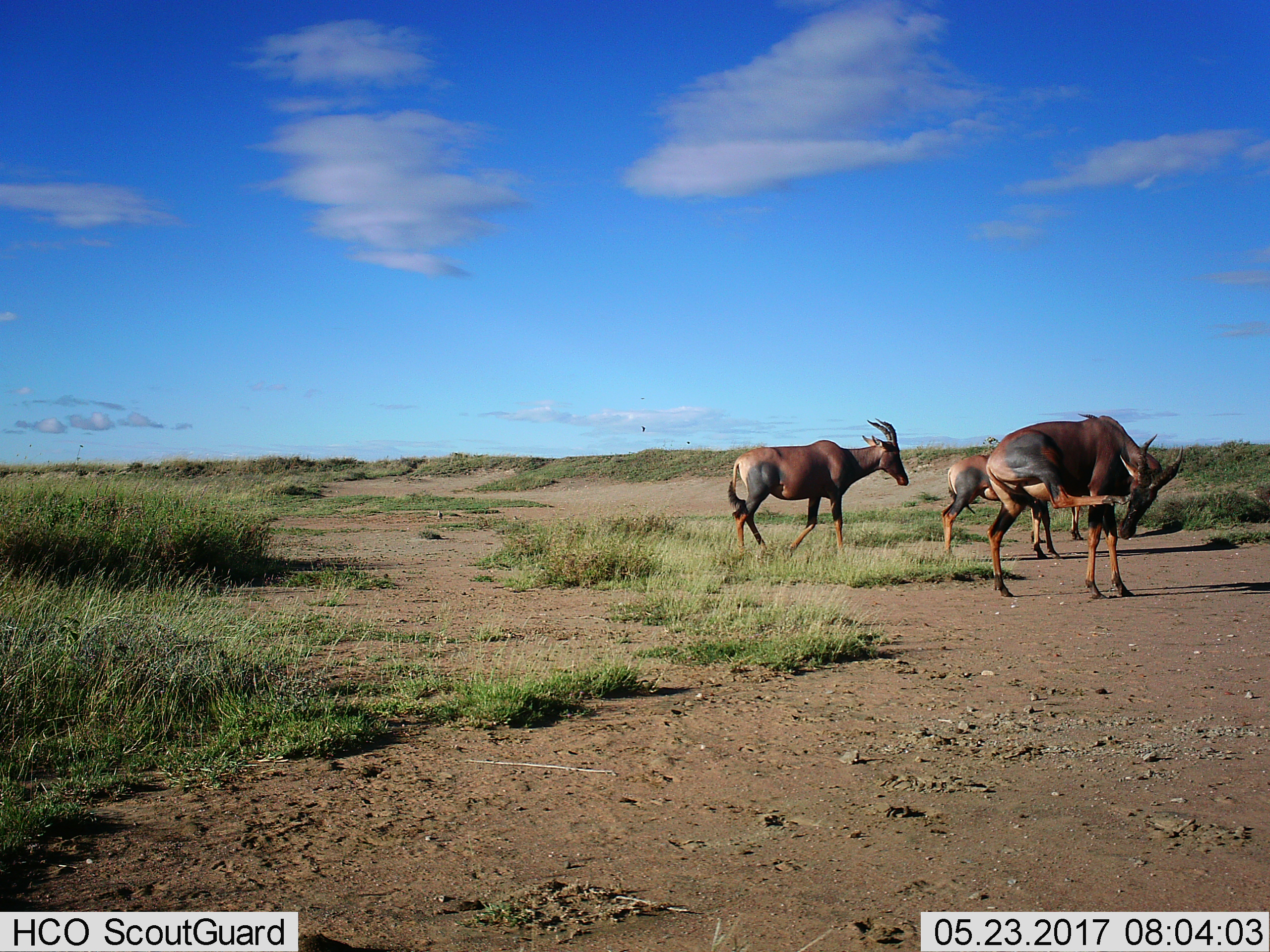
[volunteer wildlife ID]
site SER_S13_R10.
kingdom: Animalia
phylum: Chordata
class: Mammalia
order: Artiodactyla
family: Bovidae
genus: Damaliscus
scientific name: Damaliscus lunatus jimela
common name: topi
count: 4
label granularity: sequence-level